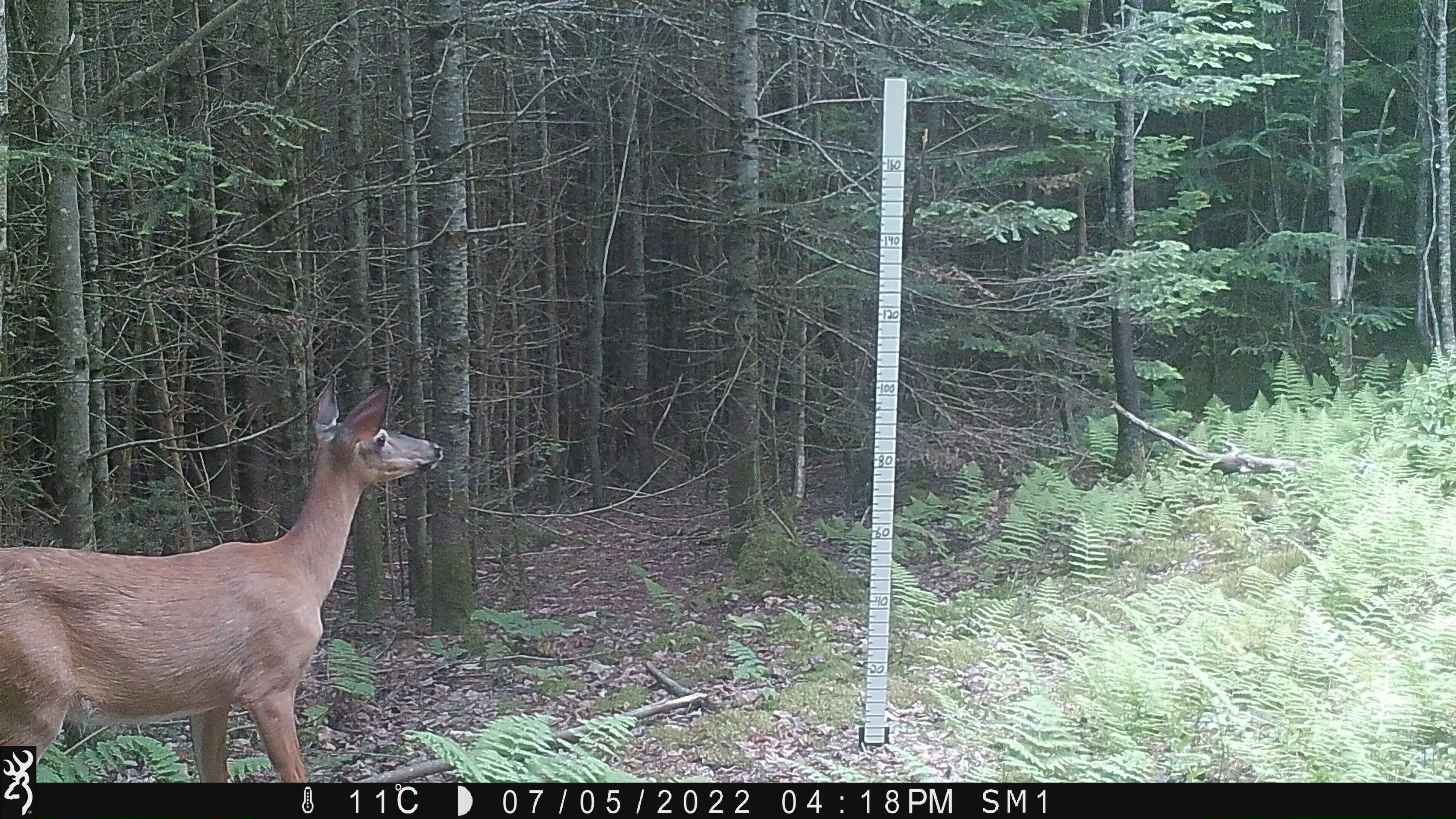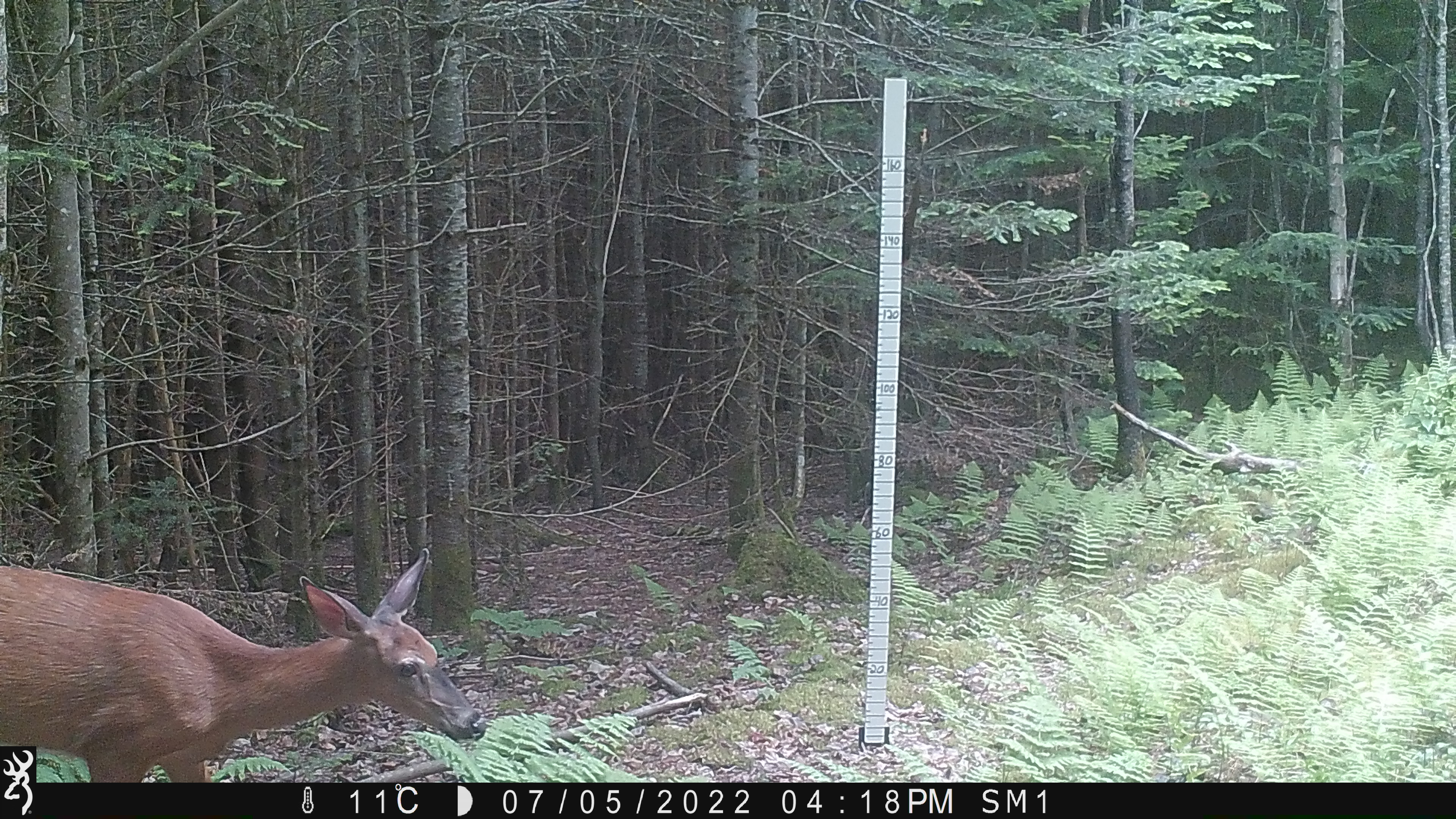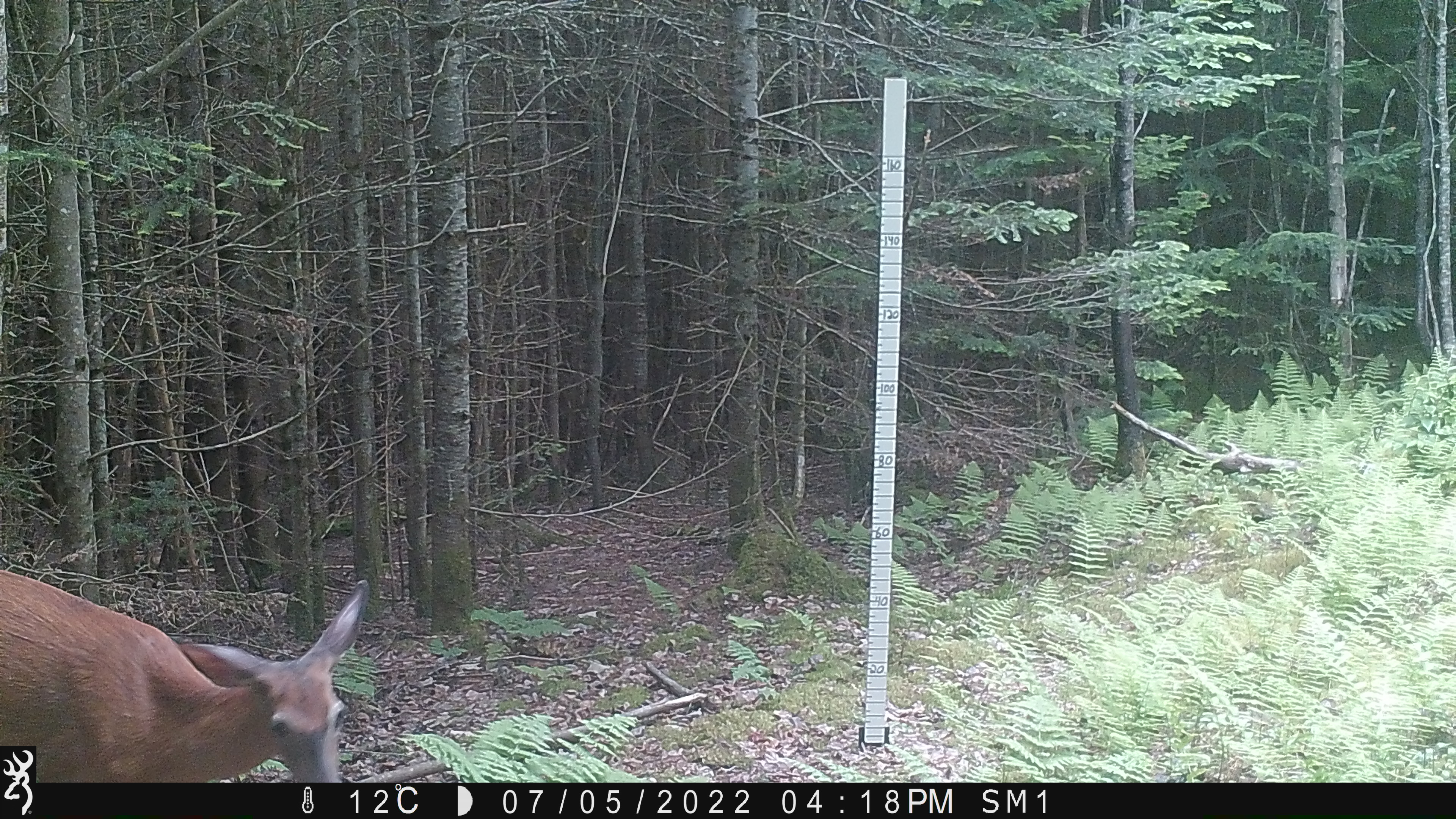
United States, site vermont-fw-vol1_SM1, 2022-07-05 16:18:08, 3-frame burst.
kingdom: Animalia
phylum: Chordata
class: Mammalia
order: Artiodactyla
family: Cervidae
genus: Odocoileus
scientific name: Odocoileus virginianus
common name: white-tailed deer